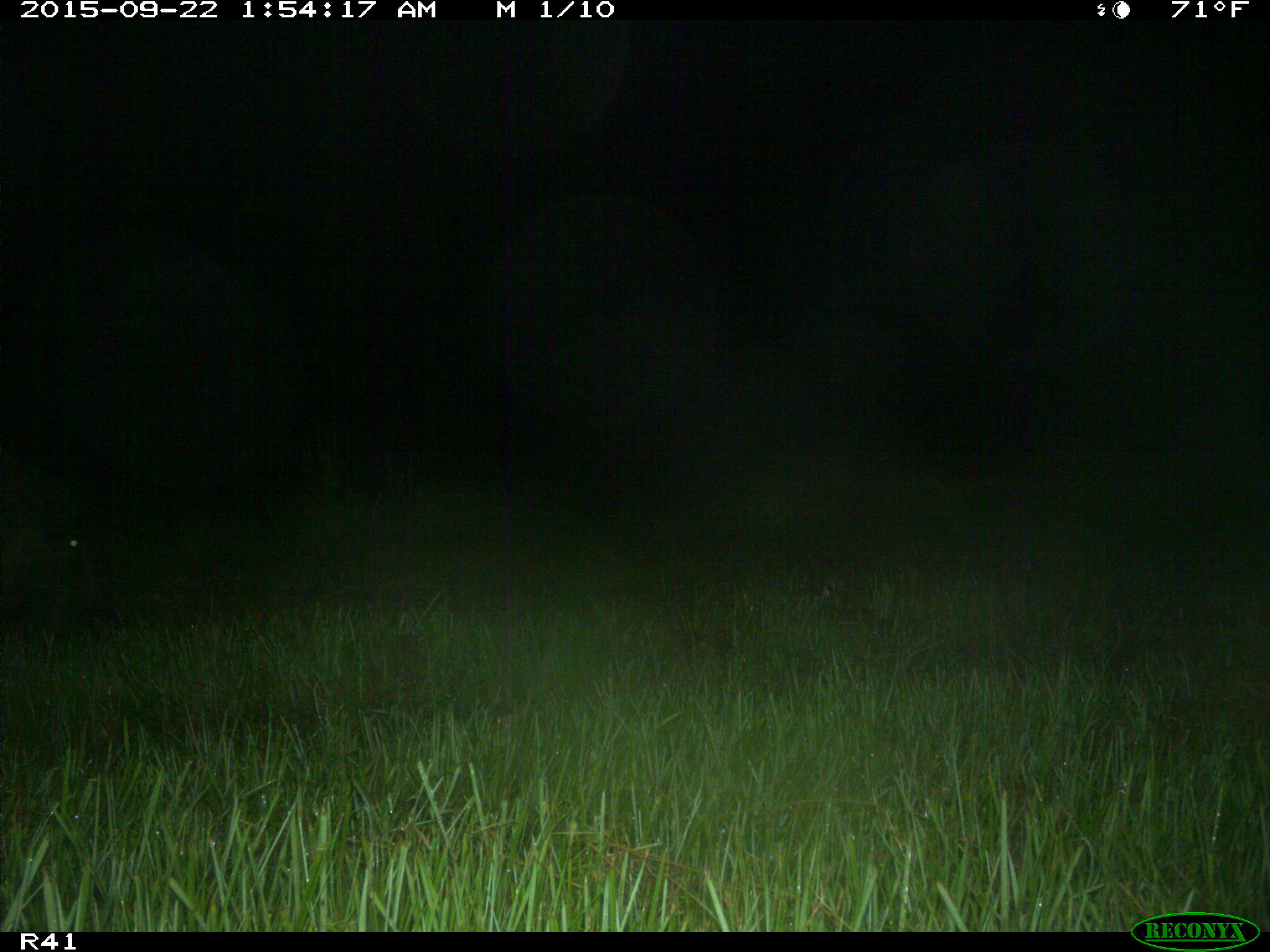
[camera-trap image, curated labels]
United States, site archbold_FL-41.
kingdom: Animalia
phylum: Chordata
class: Mammalia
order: Artiodactyla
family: Suidae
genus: Sus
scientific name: Sus scrofa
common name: wild boar